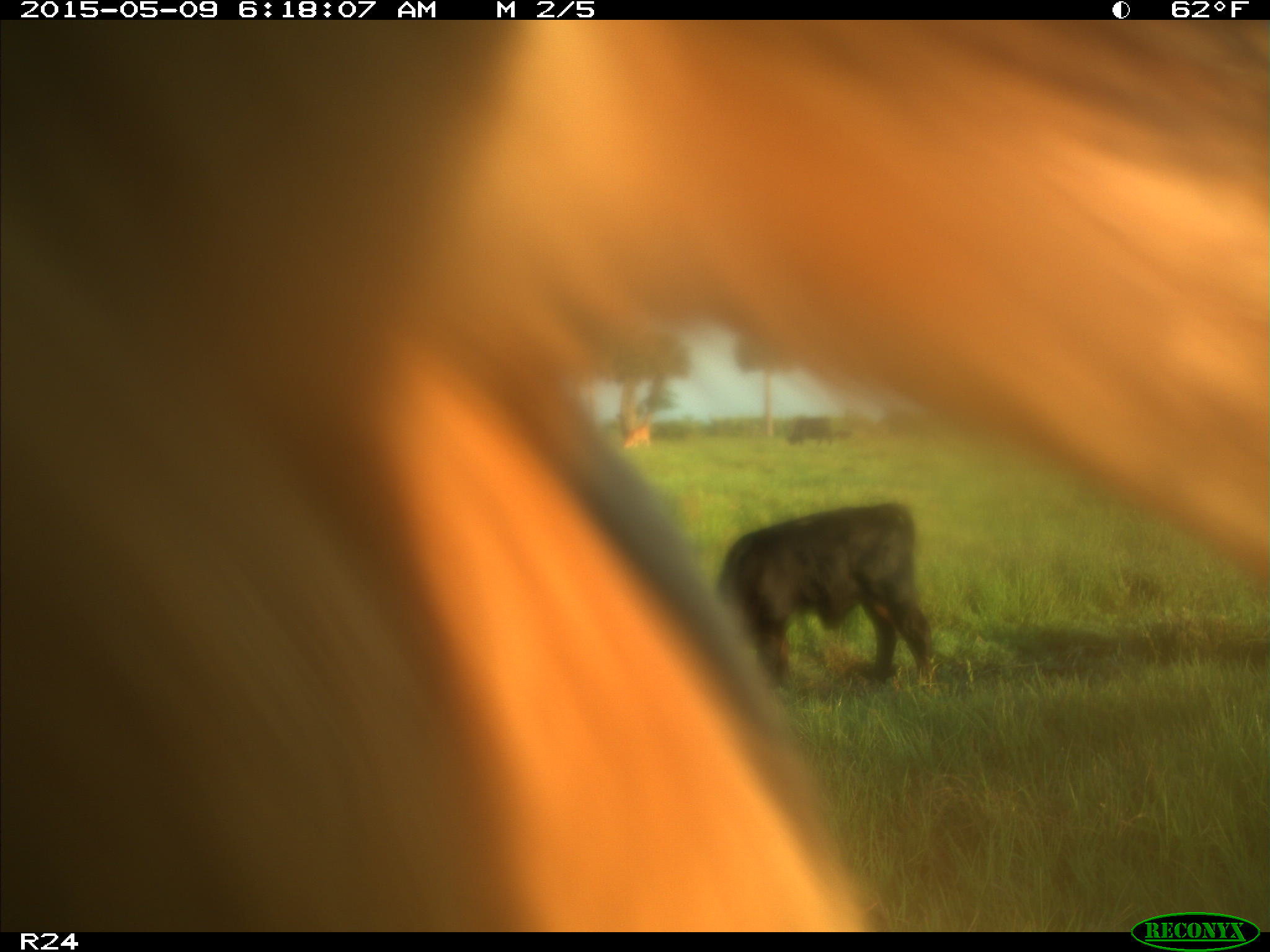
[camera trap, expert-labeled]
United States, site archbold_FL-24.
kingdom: Animalia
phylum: Chordata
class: Mammalia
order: Artiodactyla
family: Bovidae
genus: Bos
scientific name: Bos taurus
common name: domestic cow